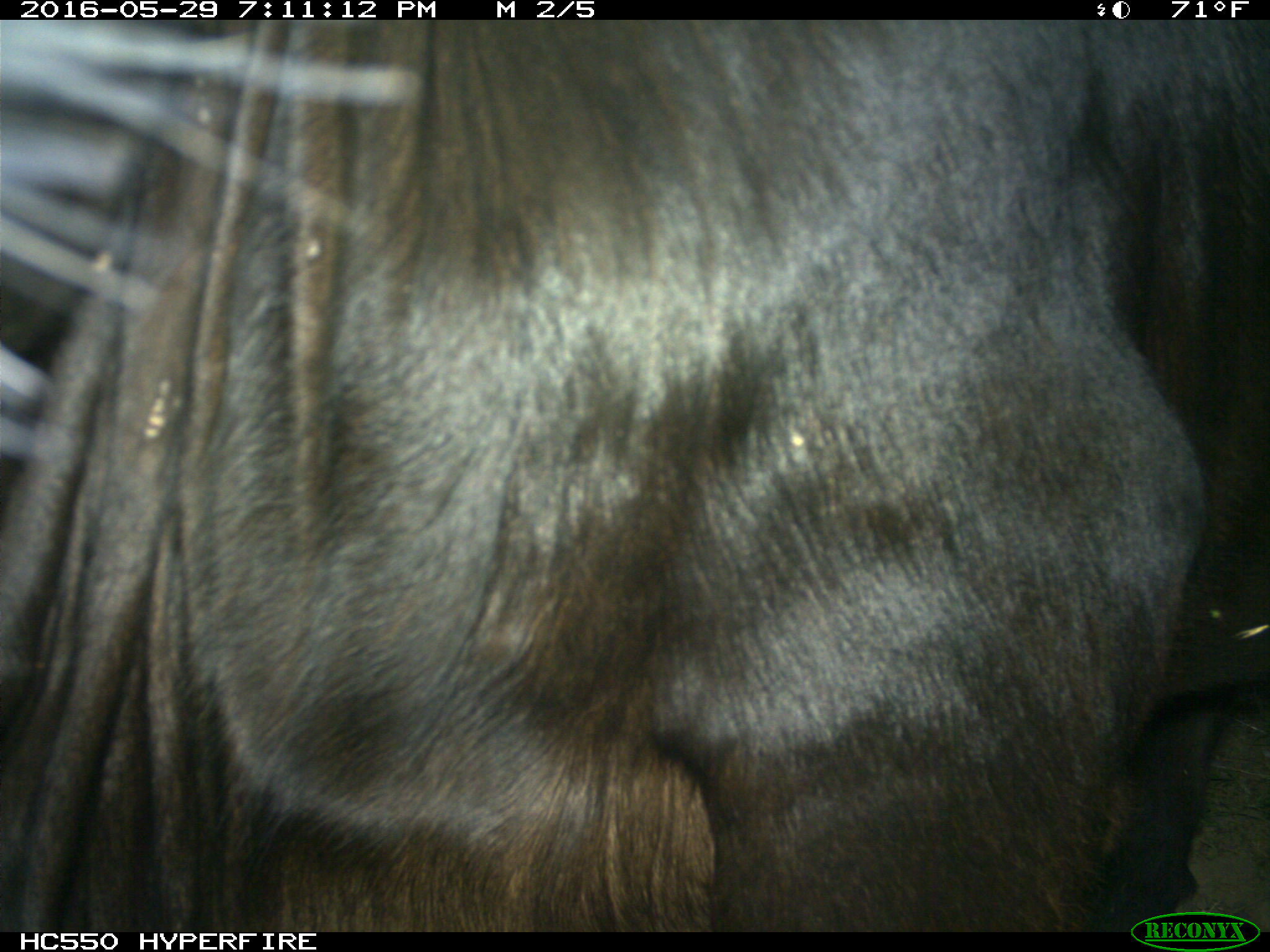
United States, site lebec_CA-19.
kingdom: Animalia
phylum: Chordata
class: Mammalia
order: Artiodactyla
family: Bovidae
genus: Bos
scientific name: Bos taurus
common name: domestic cow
Bos taurus (domestic cow).